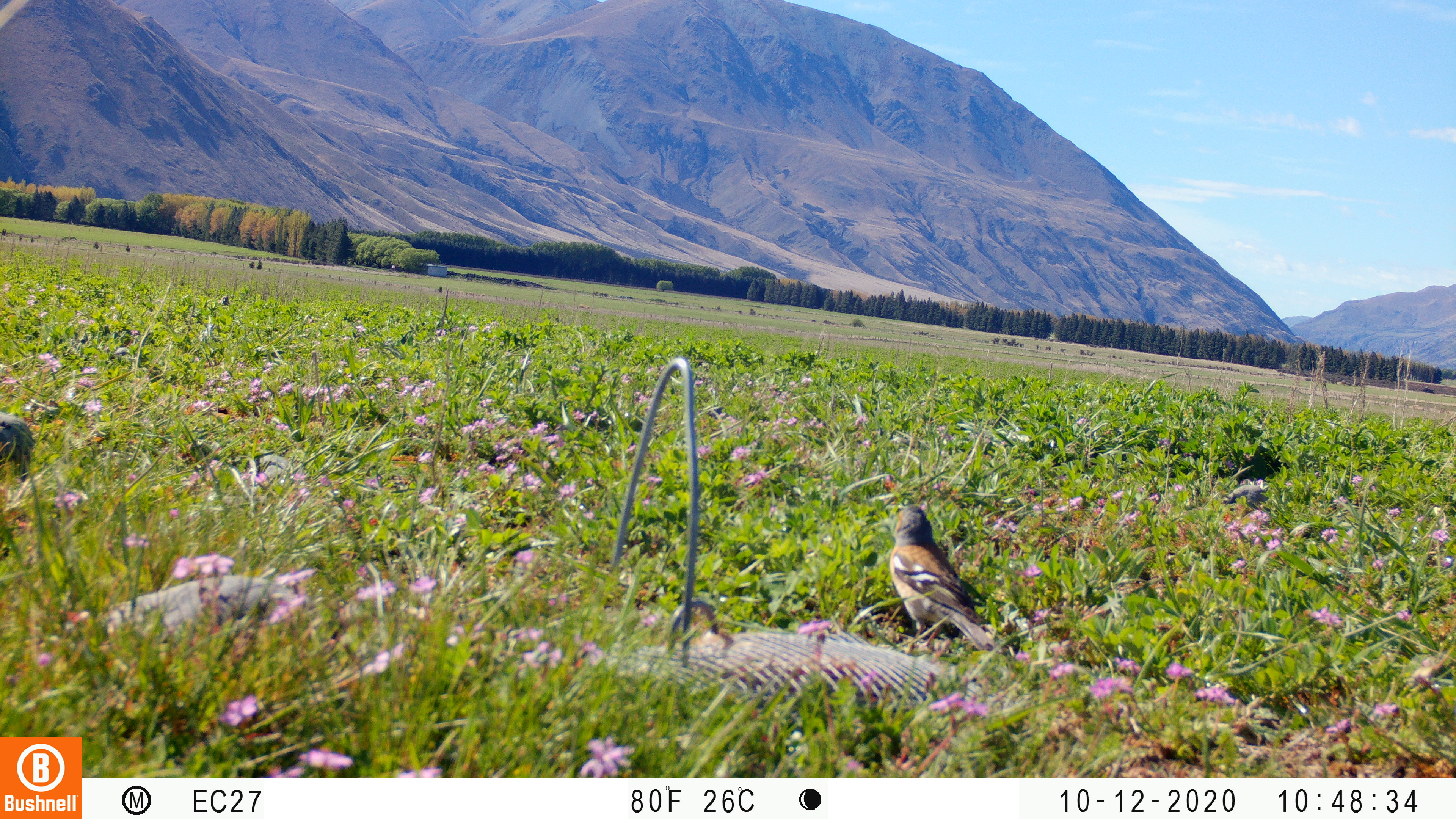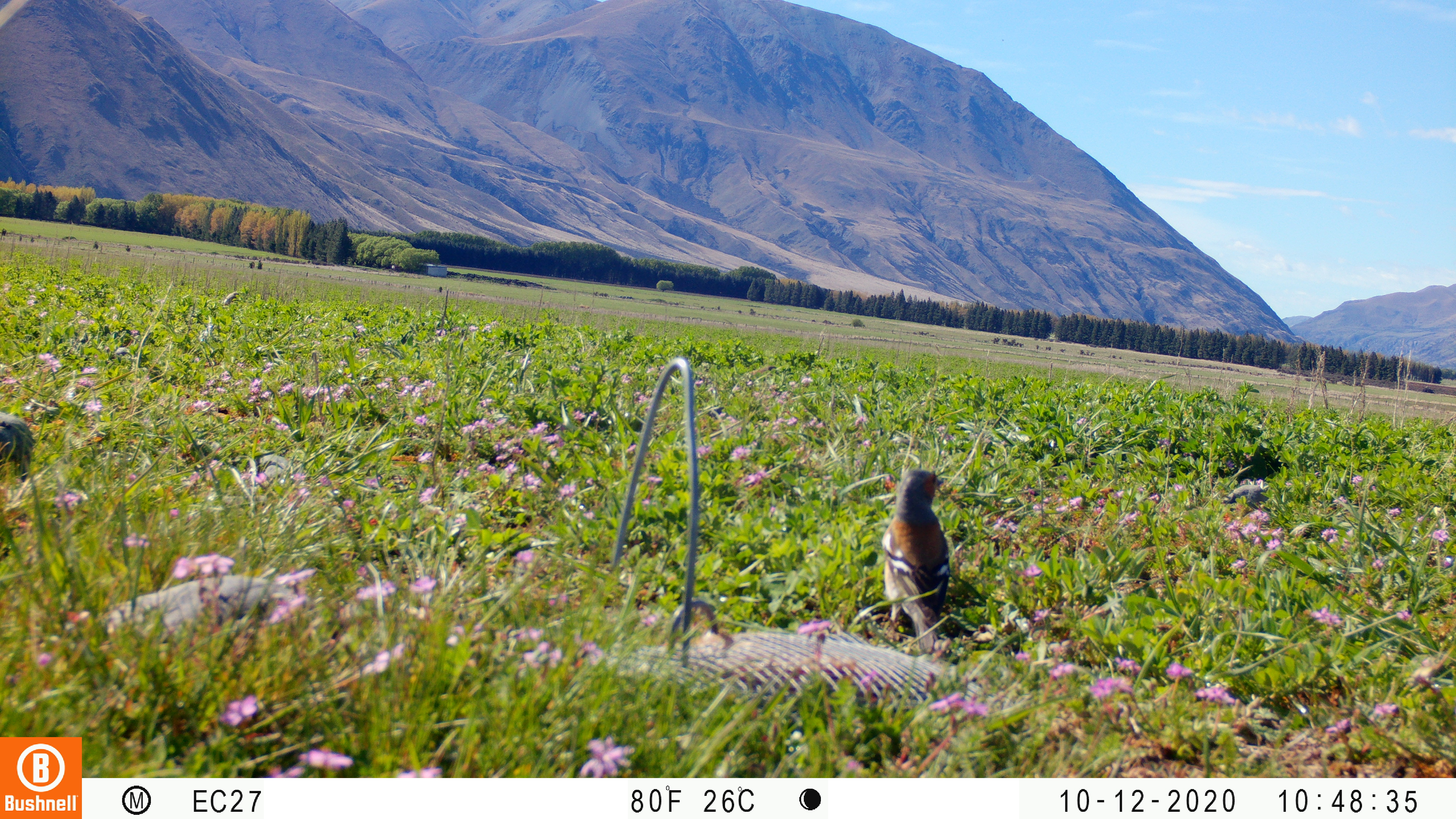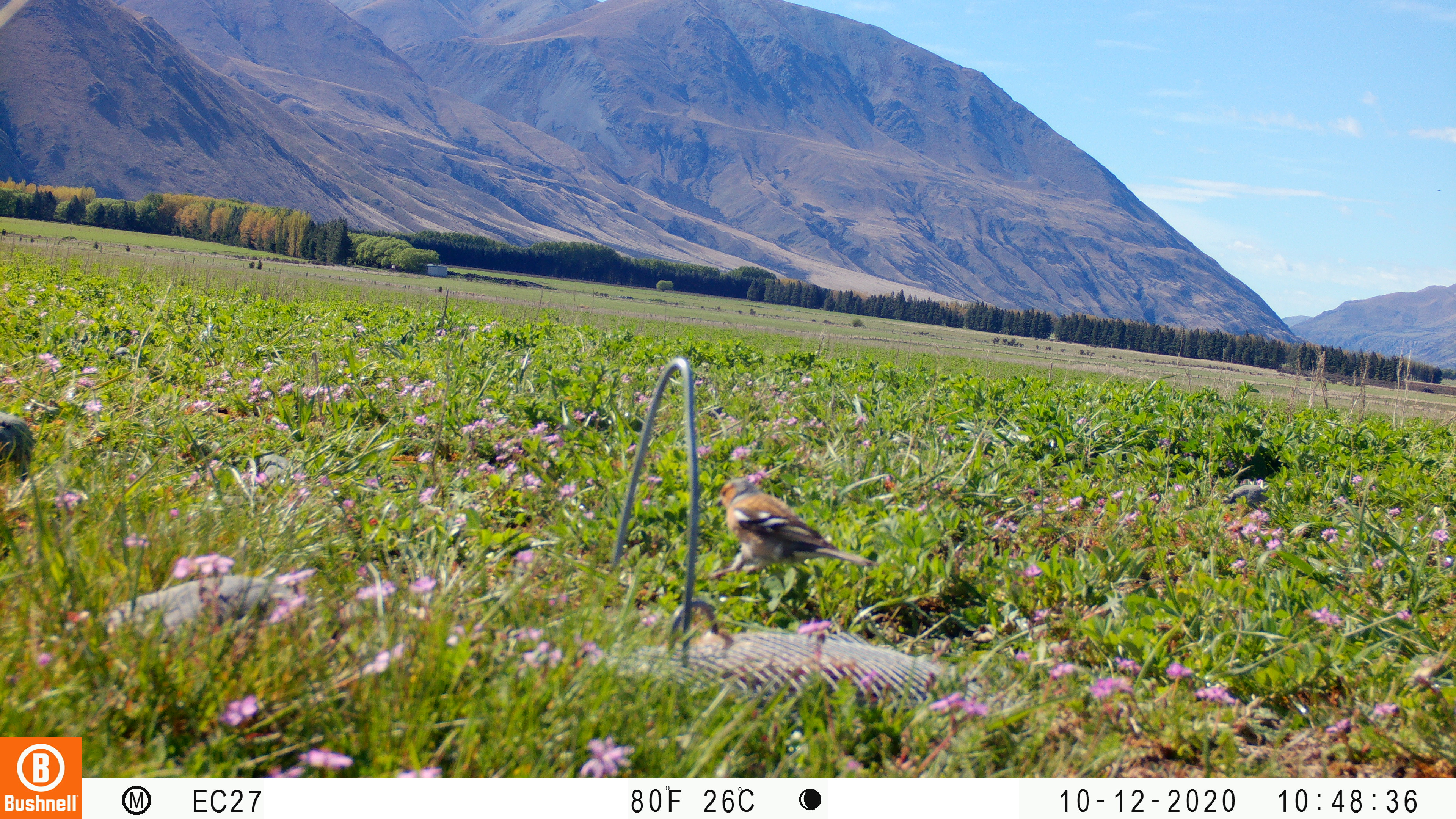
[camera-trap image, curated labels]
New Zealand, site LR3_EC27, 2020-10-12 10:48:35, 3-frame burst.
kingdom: Animalia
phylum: Chordata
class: Aves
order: Passeriformes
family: Fringillidae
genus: Fringilla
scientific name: Fringilla coelebs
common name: common chaffinch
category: chaffinch